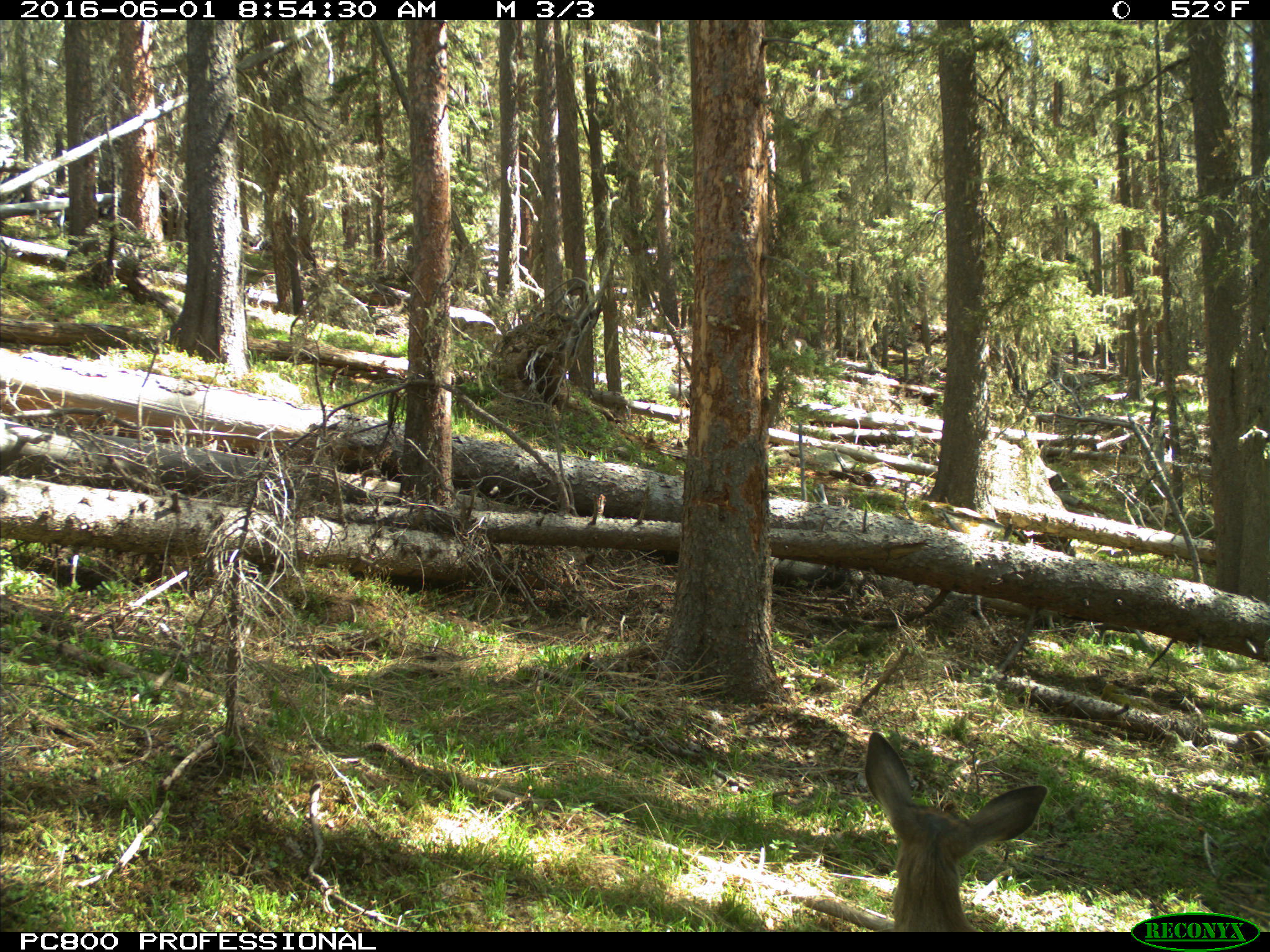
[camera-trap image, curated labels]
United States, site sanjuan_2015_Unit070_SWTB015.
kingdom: Animalia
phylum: Chordata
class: Mammalia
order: Artiodactyla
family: Cervidae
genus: Odocoileus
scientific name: Odocoileus hemionus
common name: mule deer